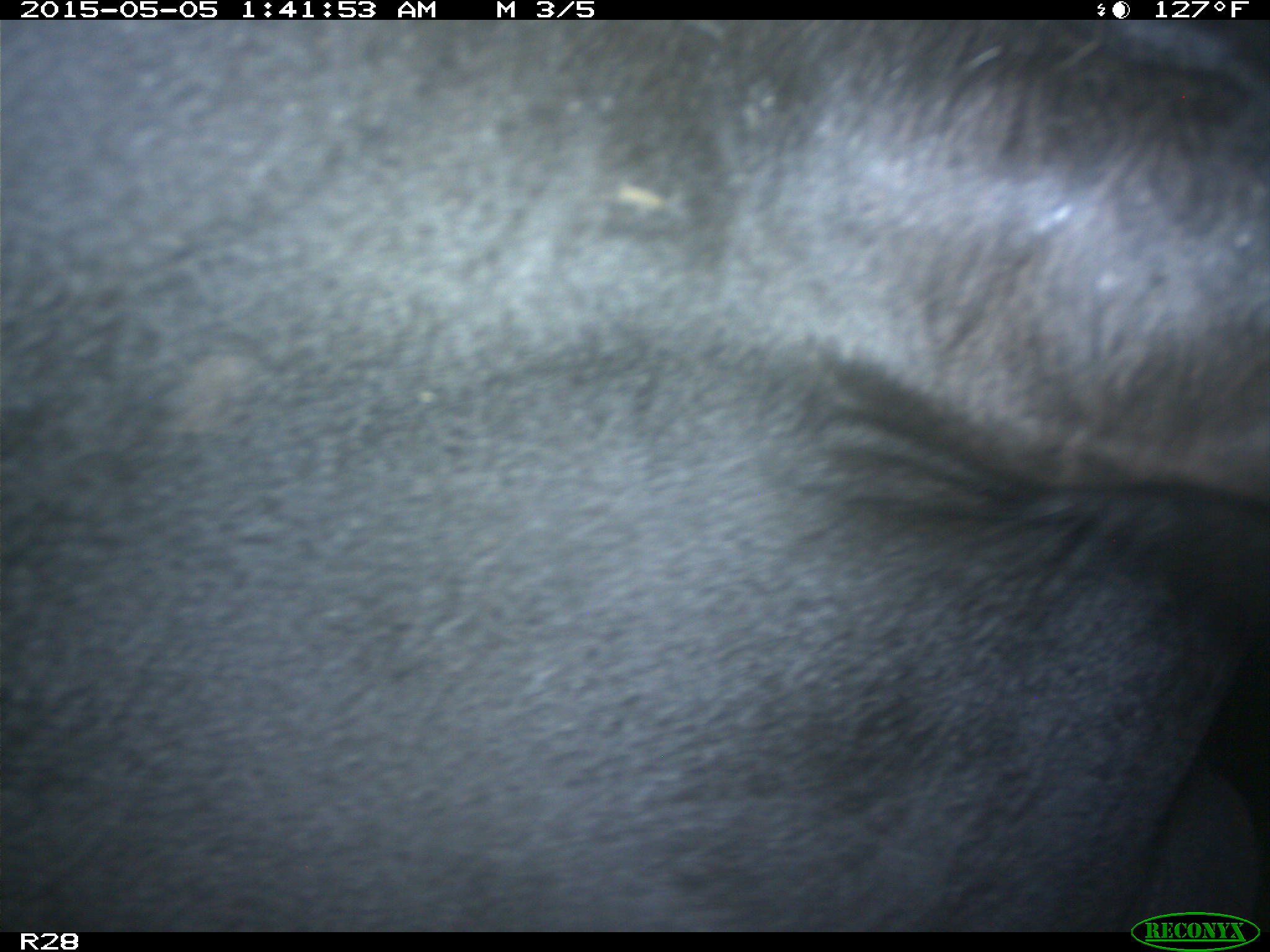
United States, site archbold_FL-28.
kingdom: Animalia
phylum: Chordata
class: Mammalia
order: Artiodactyla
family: Bovidae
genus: Bos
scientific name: Bos taurus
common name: domestic cow